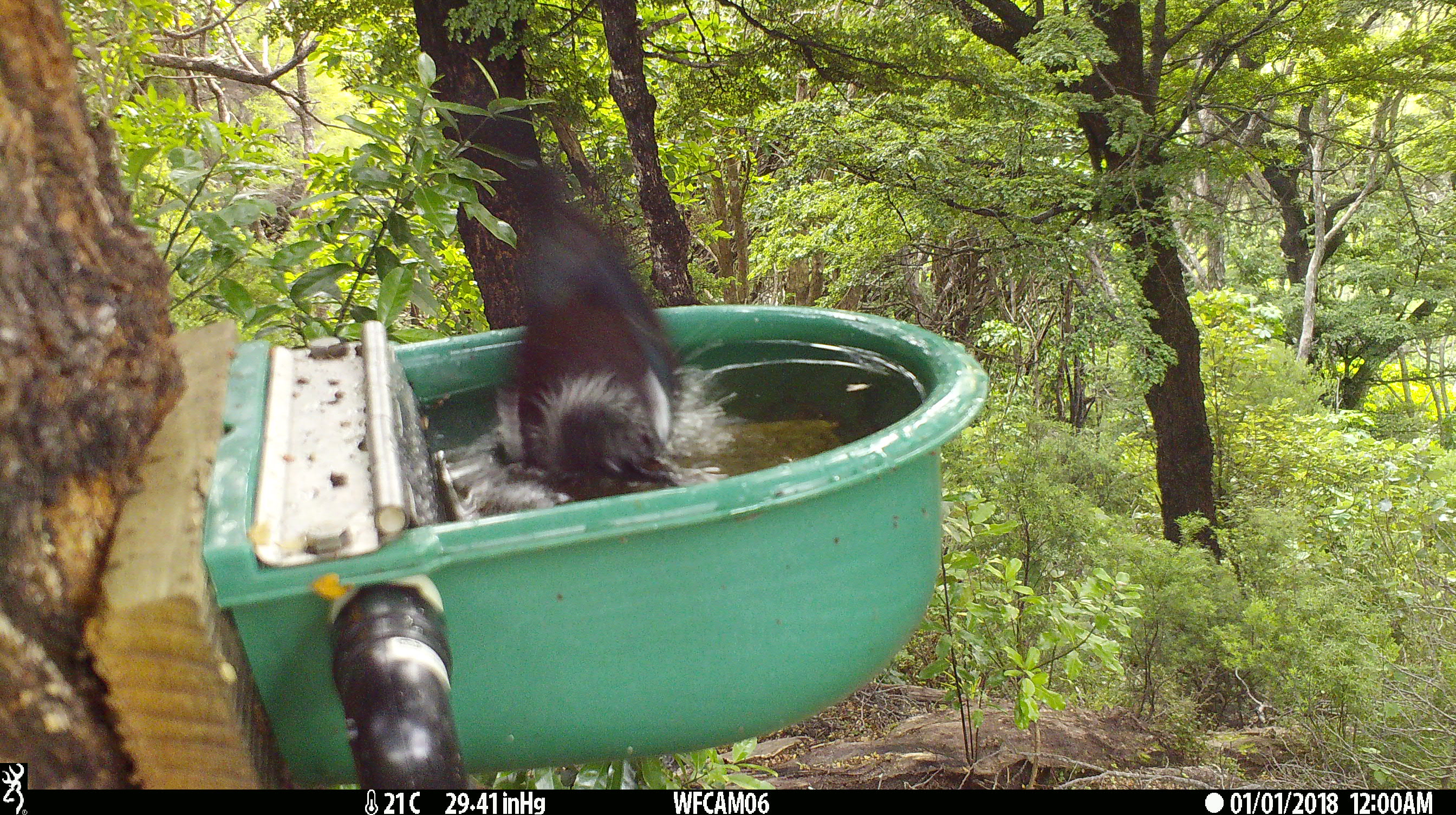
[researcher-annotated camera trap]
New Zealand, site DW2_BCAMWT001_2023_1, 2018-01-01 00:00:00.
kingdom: Animalia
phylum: Chordata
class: Aves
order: Passeriformes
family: Meliphagidae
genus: Prosthemadera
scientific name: Prosthemadera novaeseelandiae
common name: tui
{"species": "tui (Prosthemadera novaeseelandiae)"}